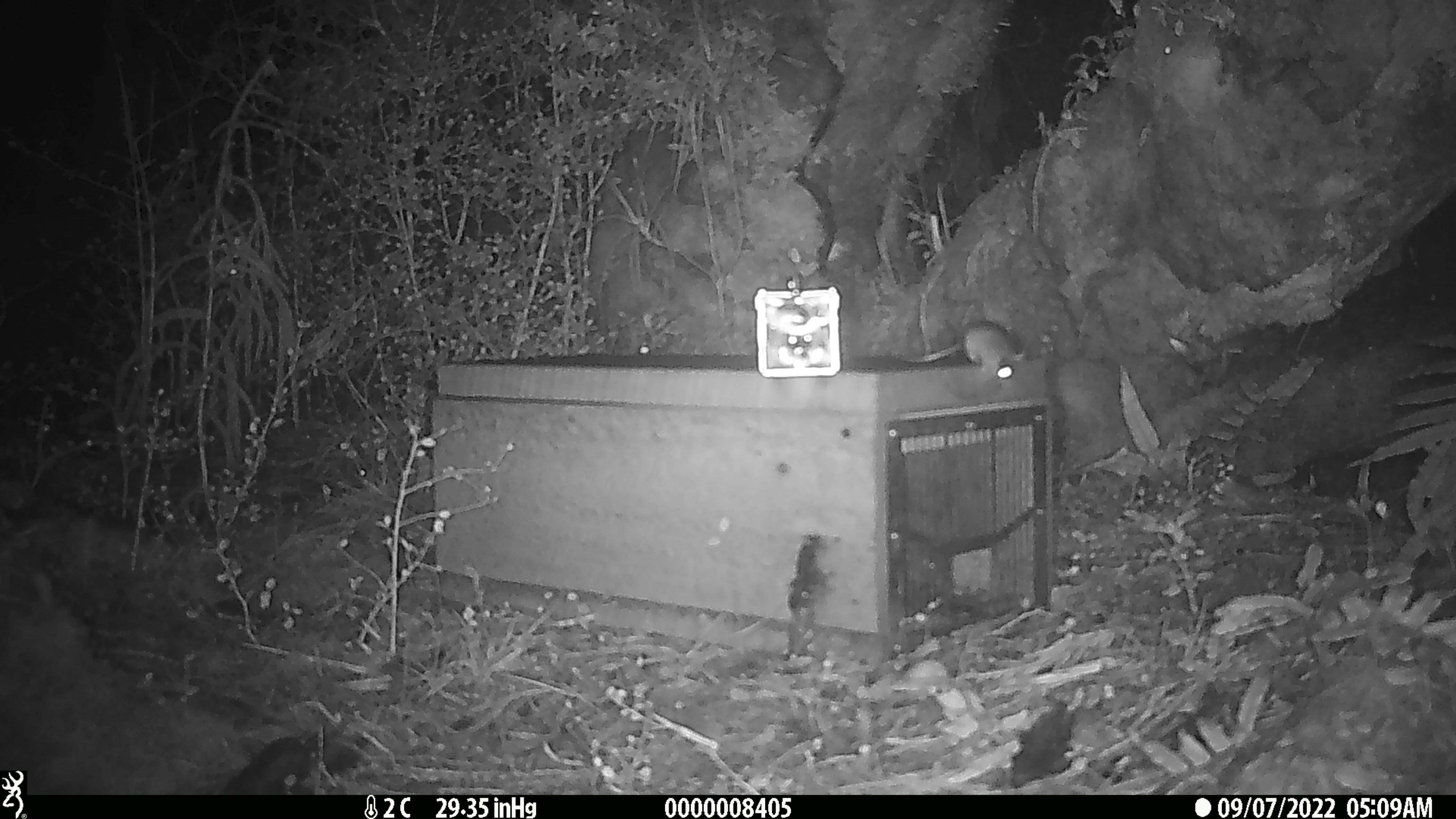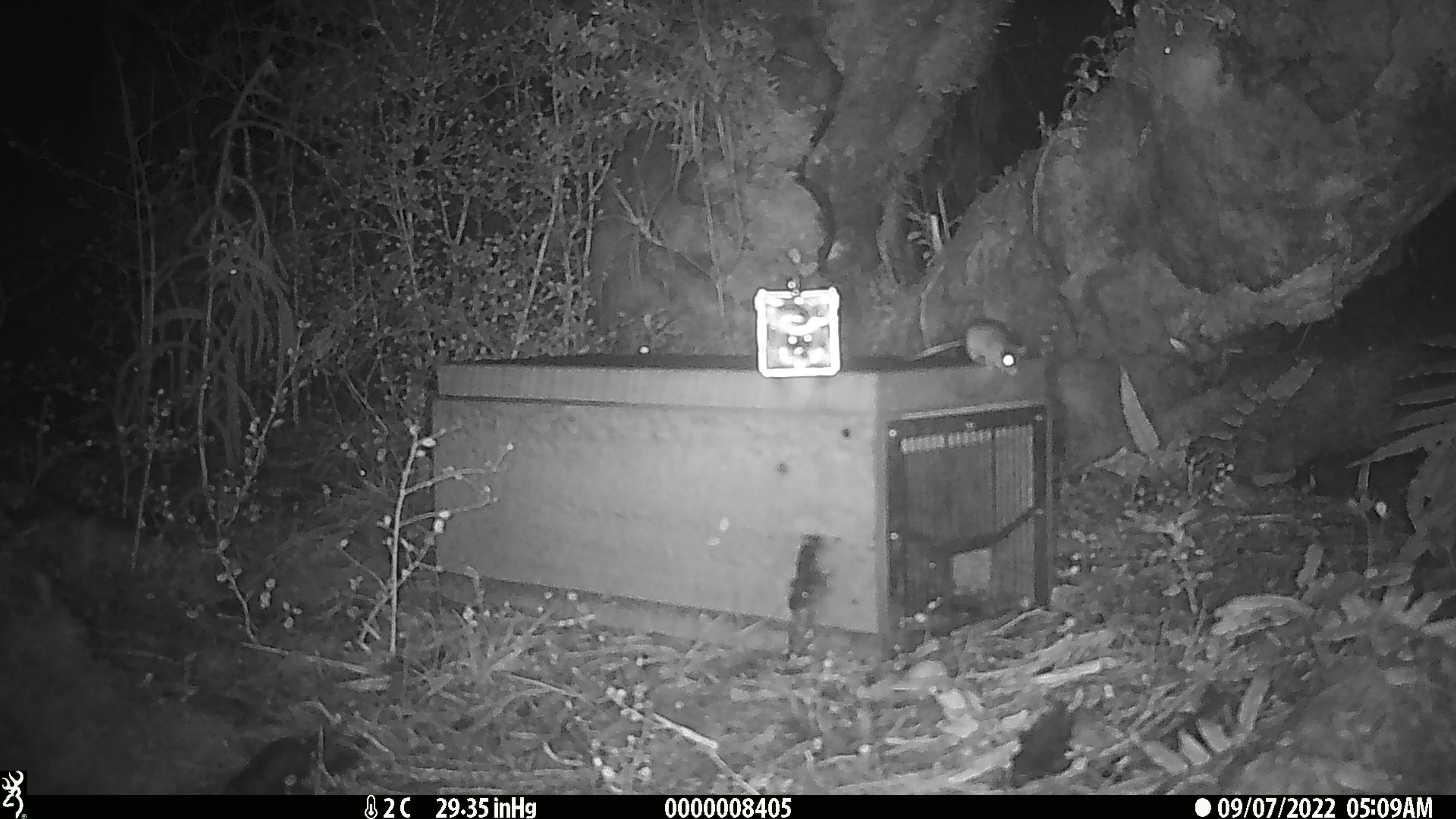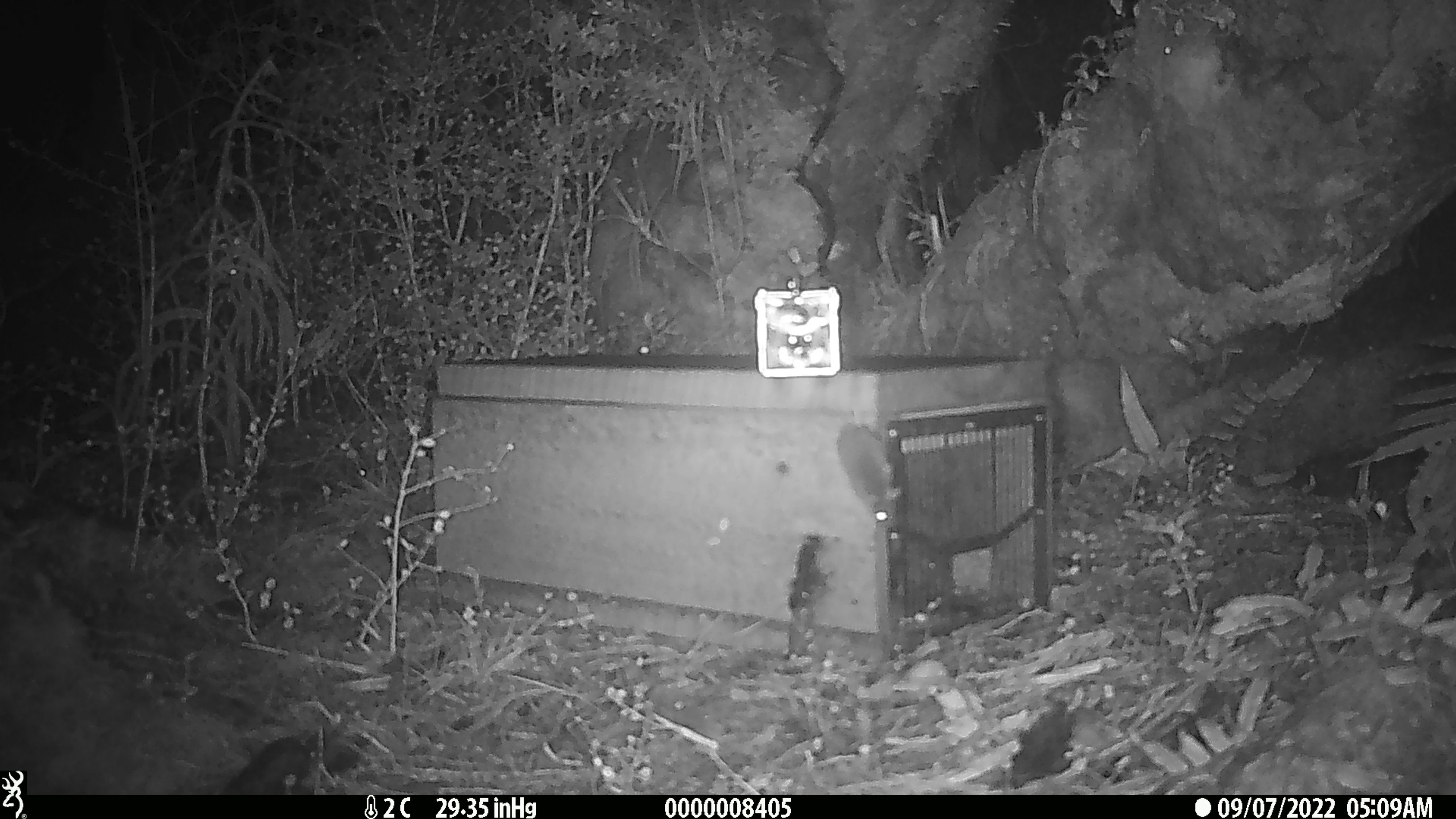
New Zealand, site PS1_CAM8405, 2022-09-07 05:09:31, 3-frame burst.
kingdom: Animalia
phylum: Chordata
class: Mammalia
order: Rodentia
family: Muridae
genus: Mus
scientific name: Mus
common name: mouse